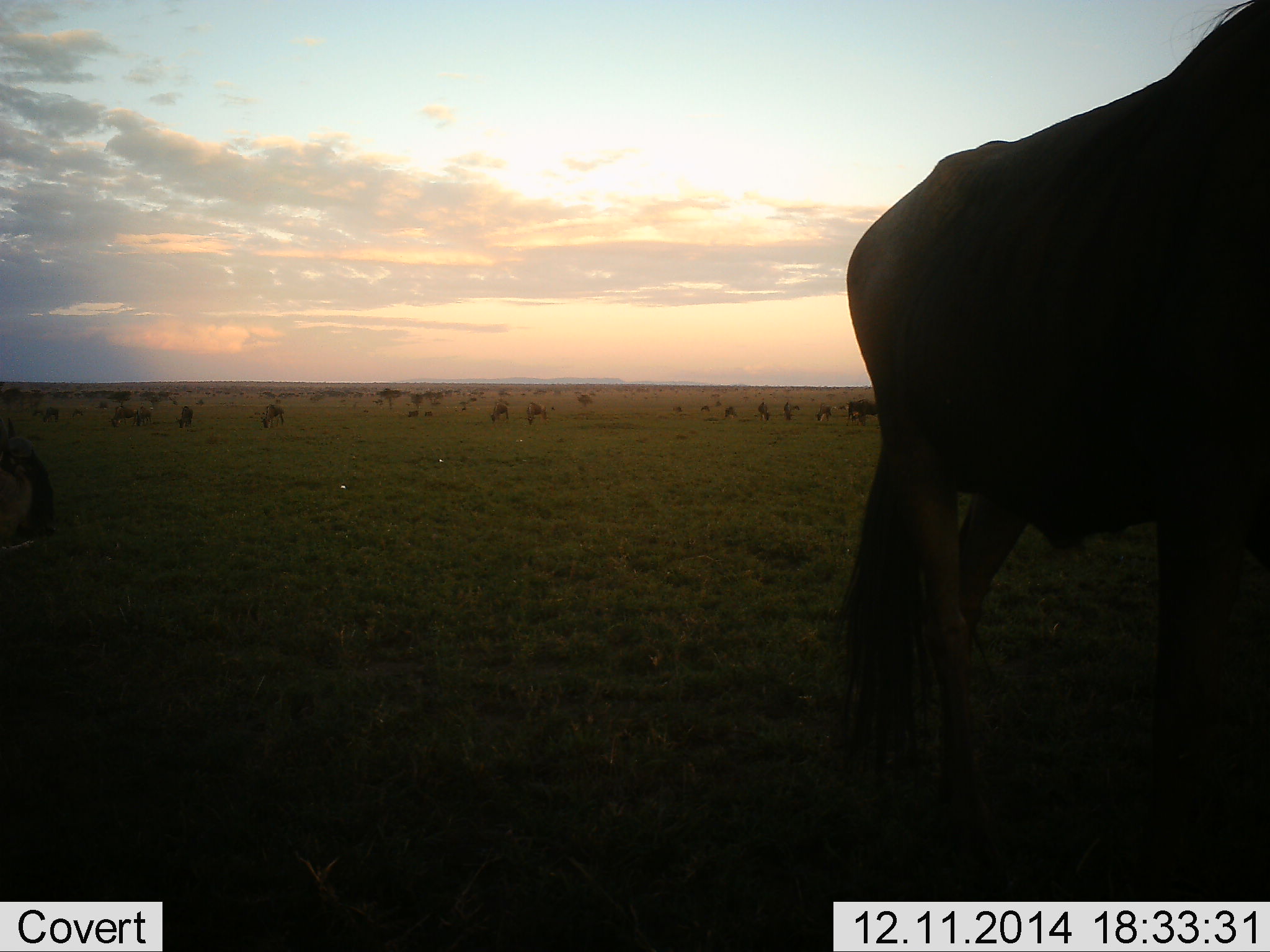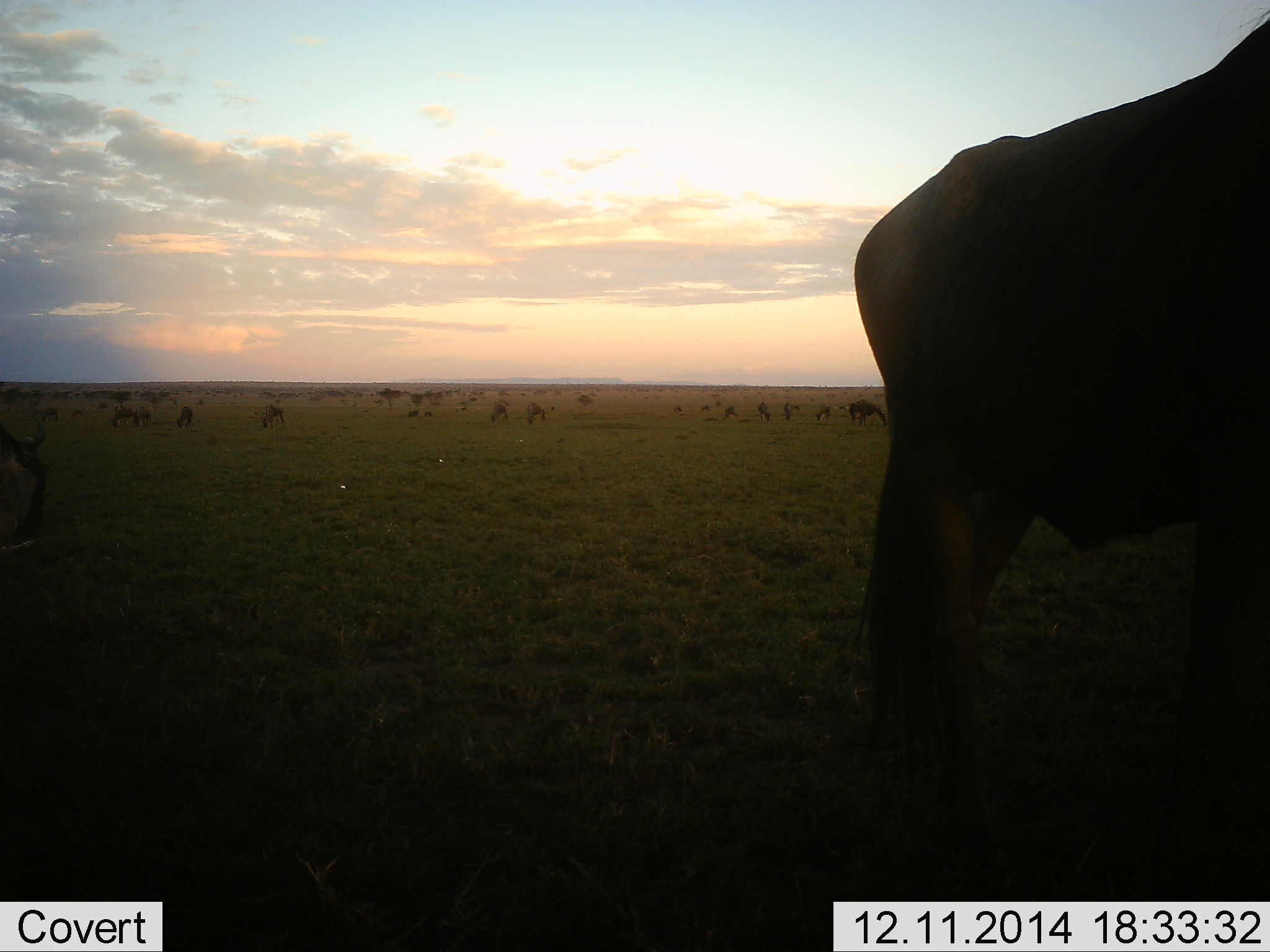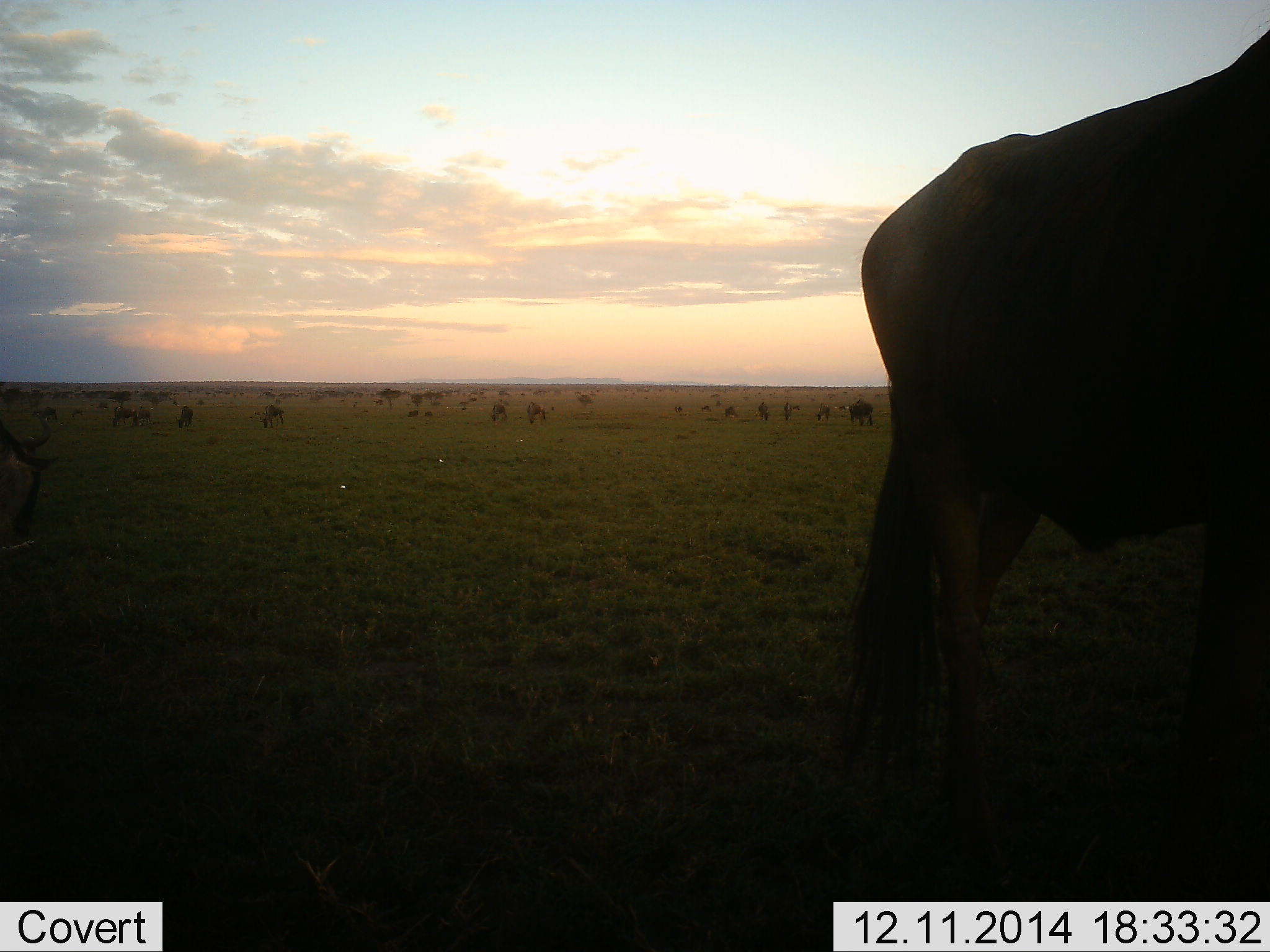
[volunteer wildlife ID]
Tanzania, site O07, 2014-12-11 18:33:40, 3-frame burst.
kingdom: Animalia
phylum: Chordata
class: Mammalia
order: Artiodactyla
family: Bovidae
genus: Connochaetes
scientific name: Connochaetes taurinus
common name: blue wildebeest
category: wildebeest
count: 11-50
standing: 60%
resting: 20%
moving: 40%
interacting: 0%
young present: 0%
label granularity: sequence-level